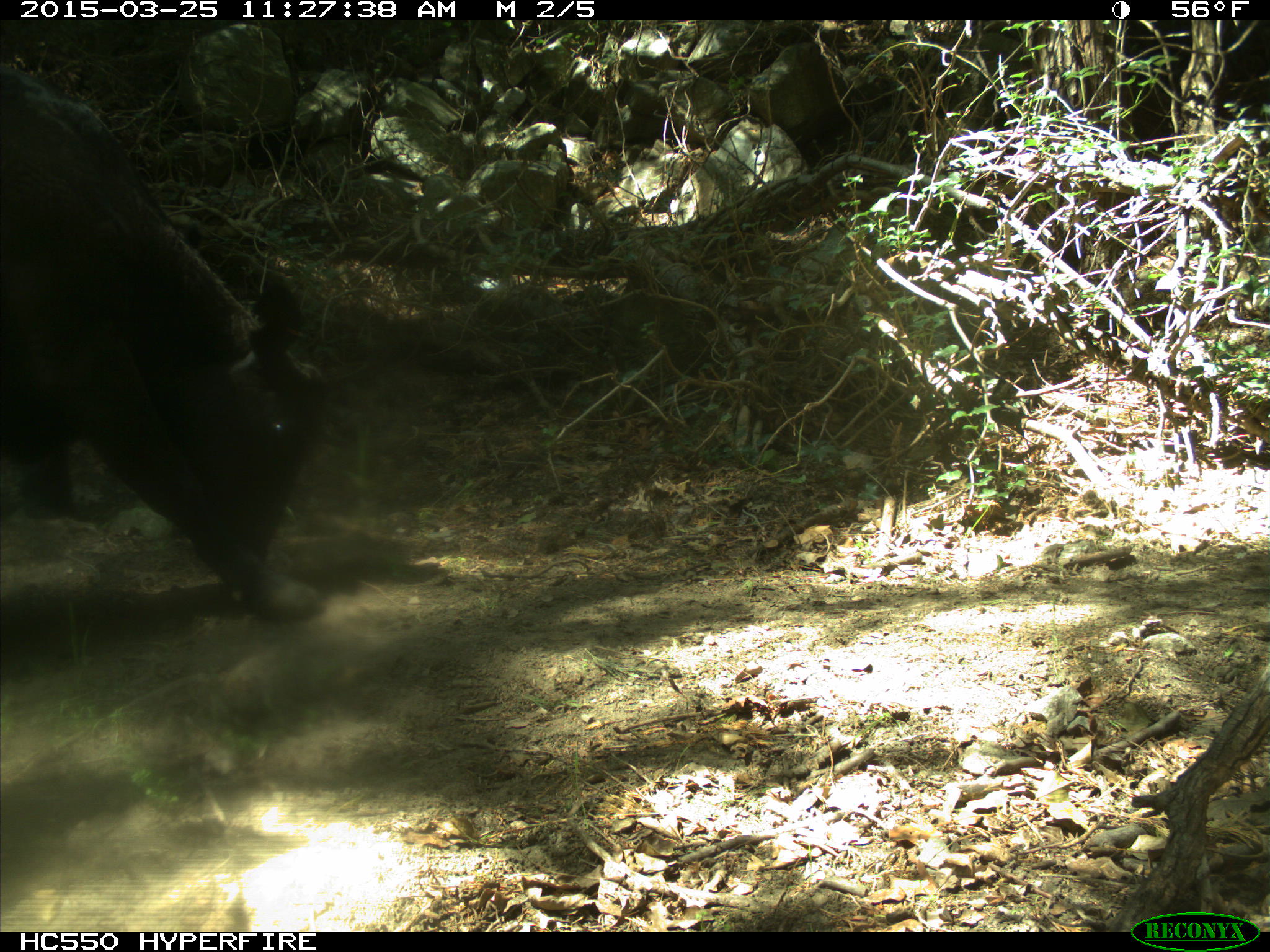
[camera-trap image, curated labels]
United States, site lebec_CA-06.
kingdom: Animalia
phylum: Chordata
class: Mammalia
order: Artiodactyla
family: Bovidae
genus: Bos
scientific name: Bos taurus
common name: domestic cow